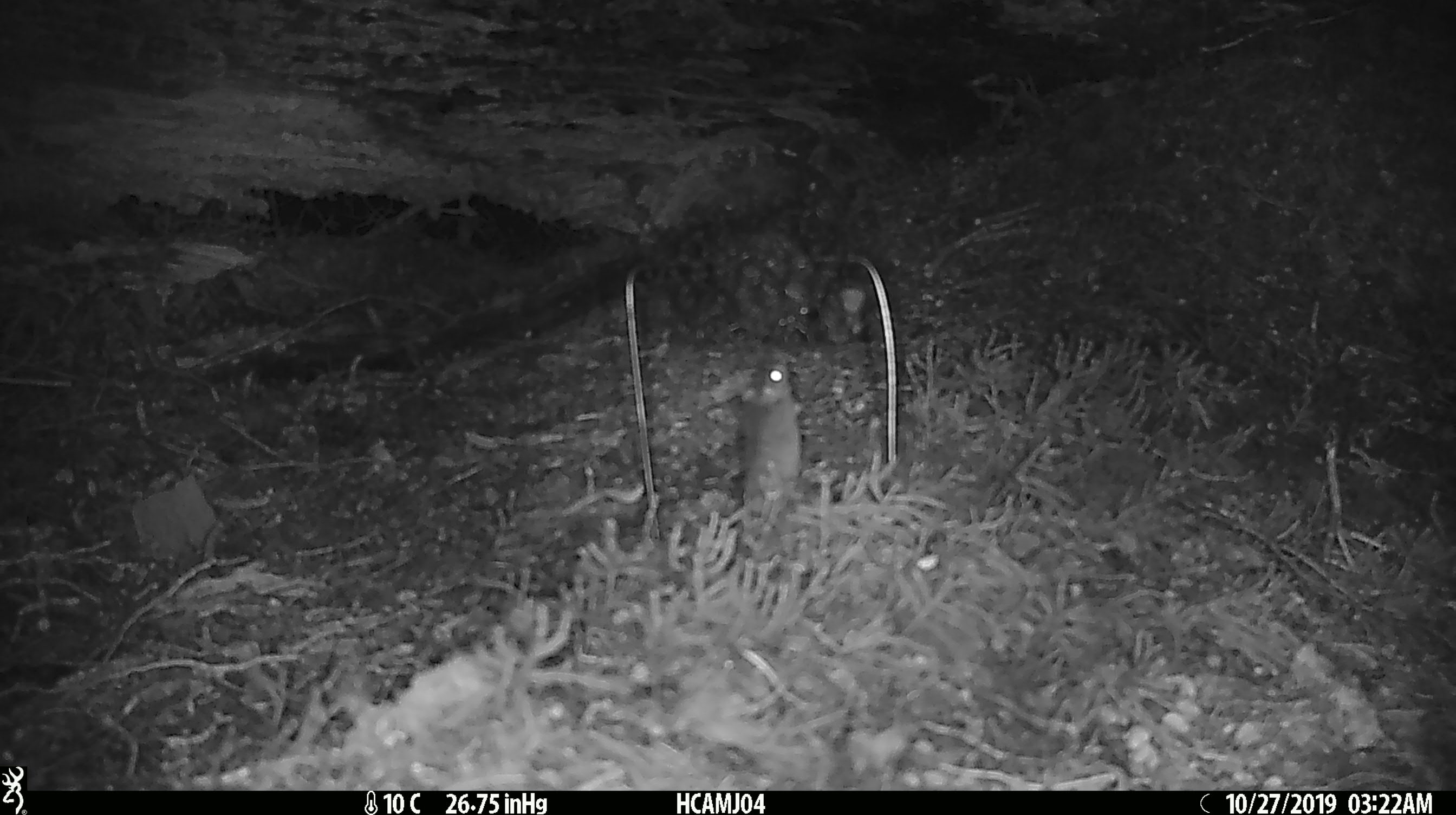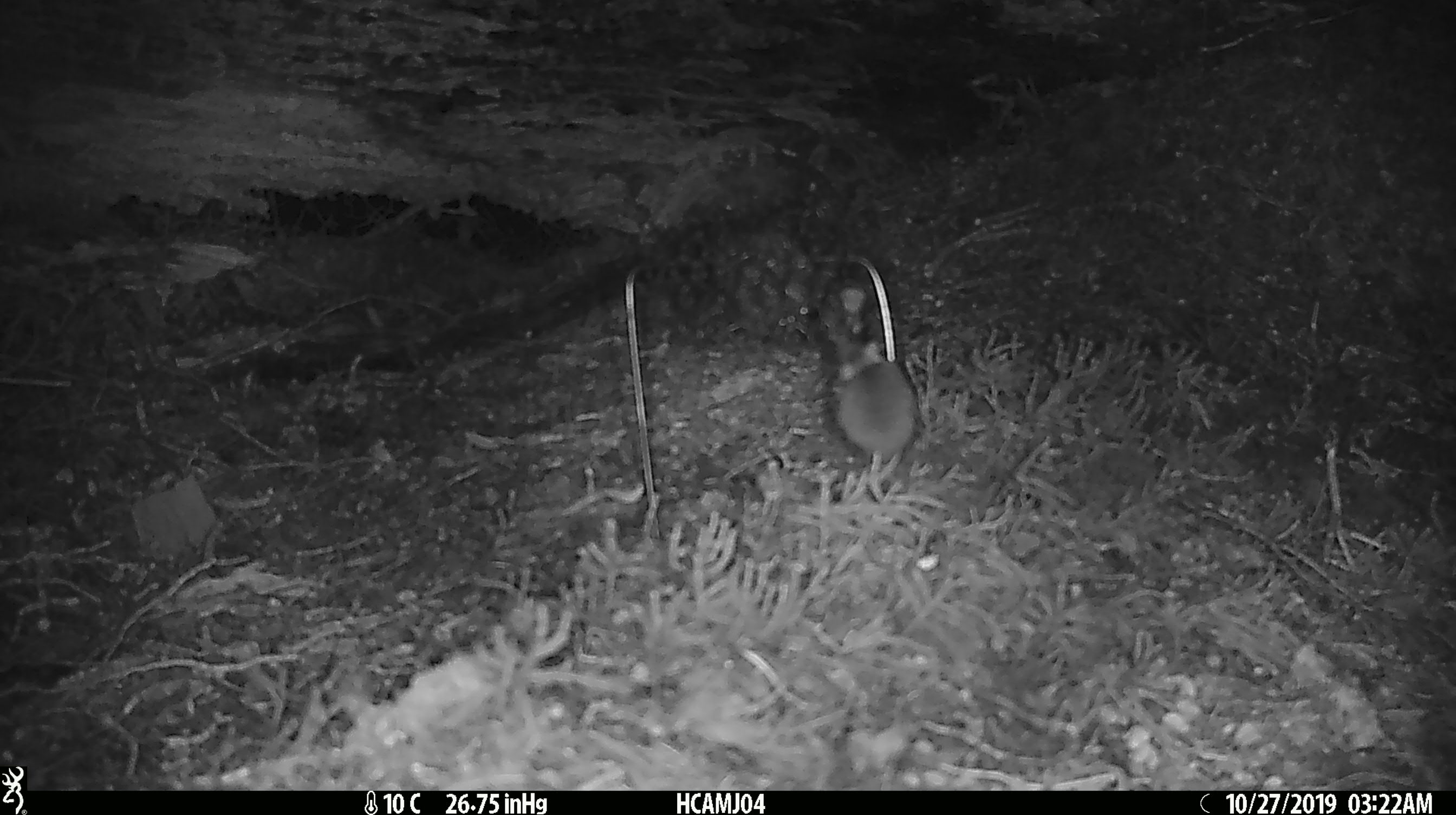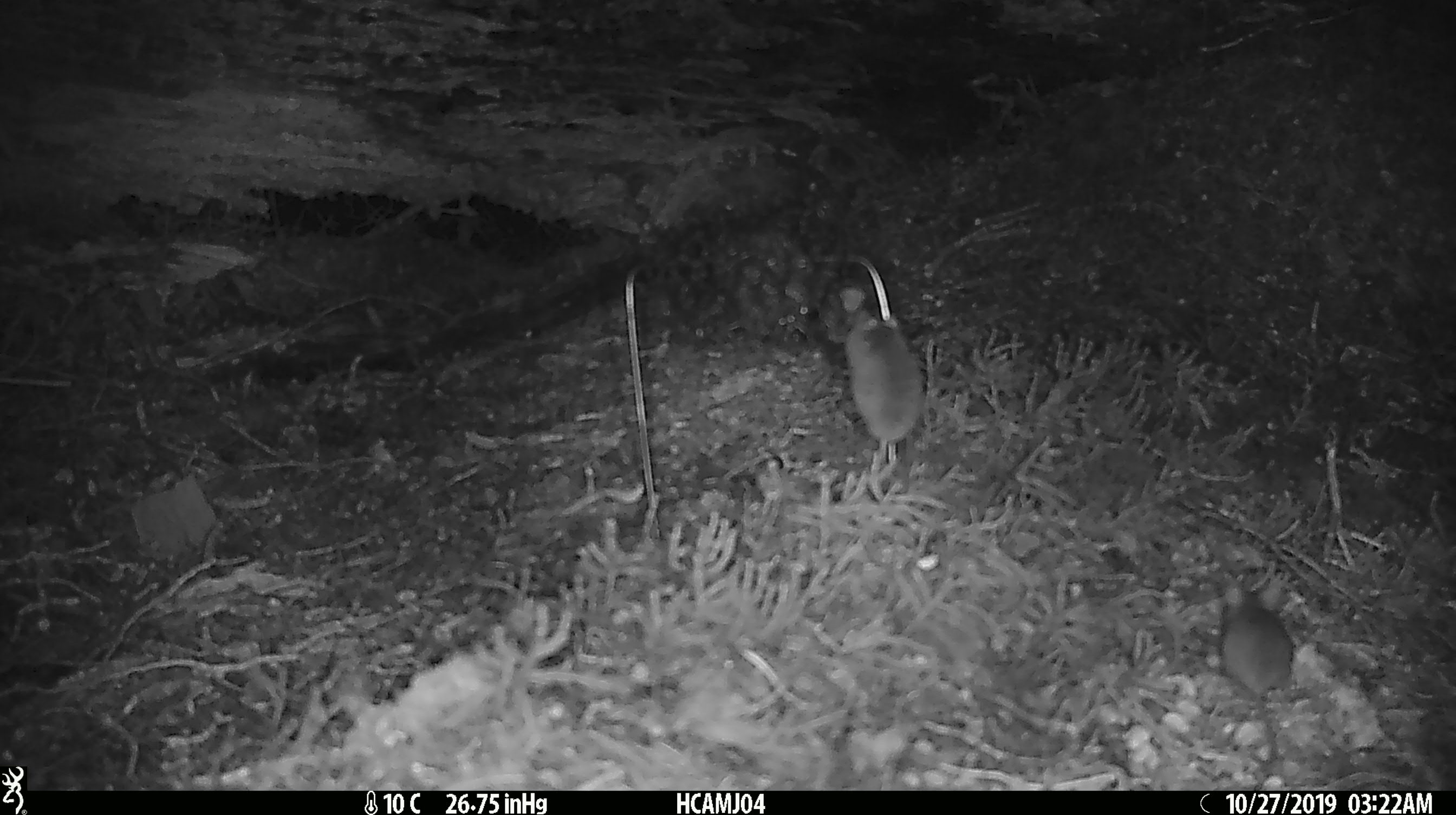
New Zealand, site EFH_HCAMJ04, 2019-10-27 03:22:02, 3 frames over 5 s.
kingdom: Animalia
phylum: Chordata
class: Mammalia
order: Rodentia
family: Muridae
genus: Mus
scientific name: Mus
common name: mouse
Mouse (Mus).